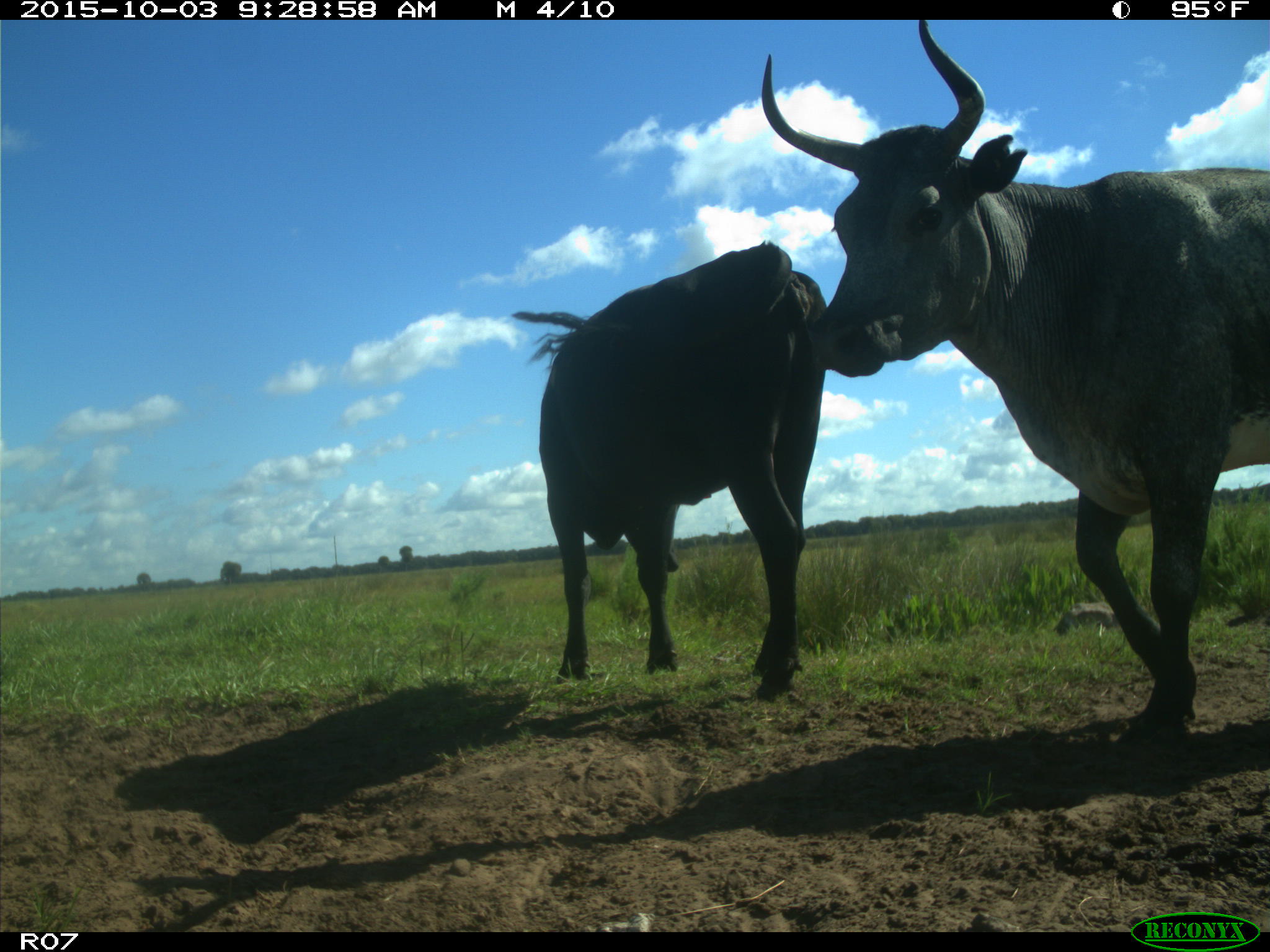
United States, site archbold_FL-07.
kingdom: Animalia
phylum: Chordata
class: Mammalia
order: Artiodactyla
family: Bovidae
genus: Bos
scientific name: Bos taurus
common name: domestic cow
Bos taurus (domestic cow).